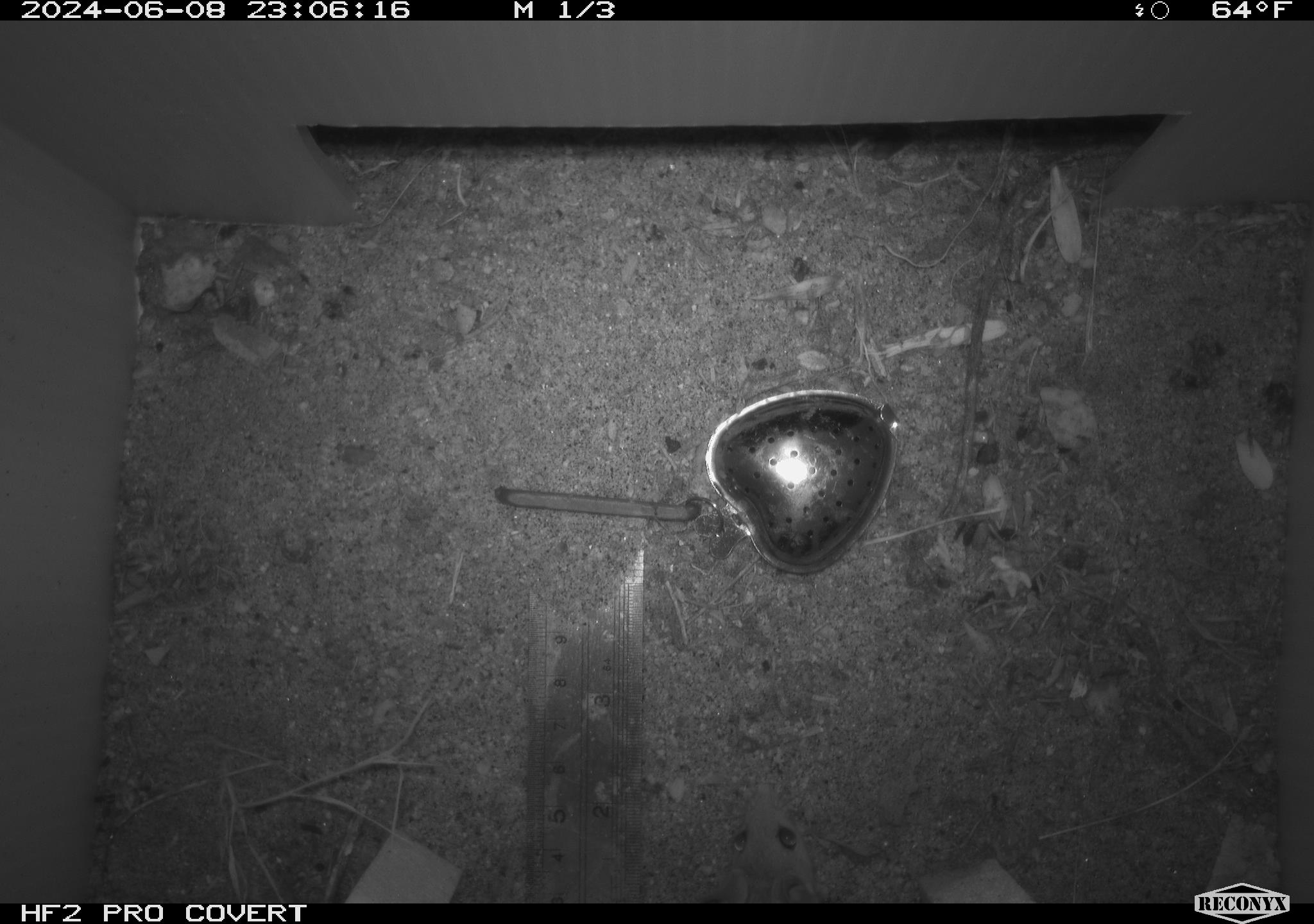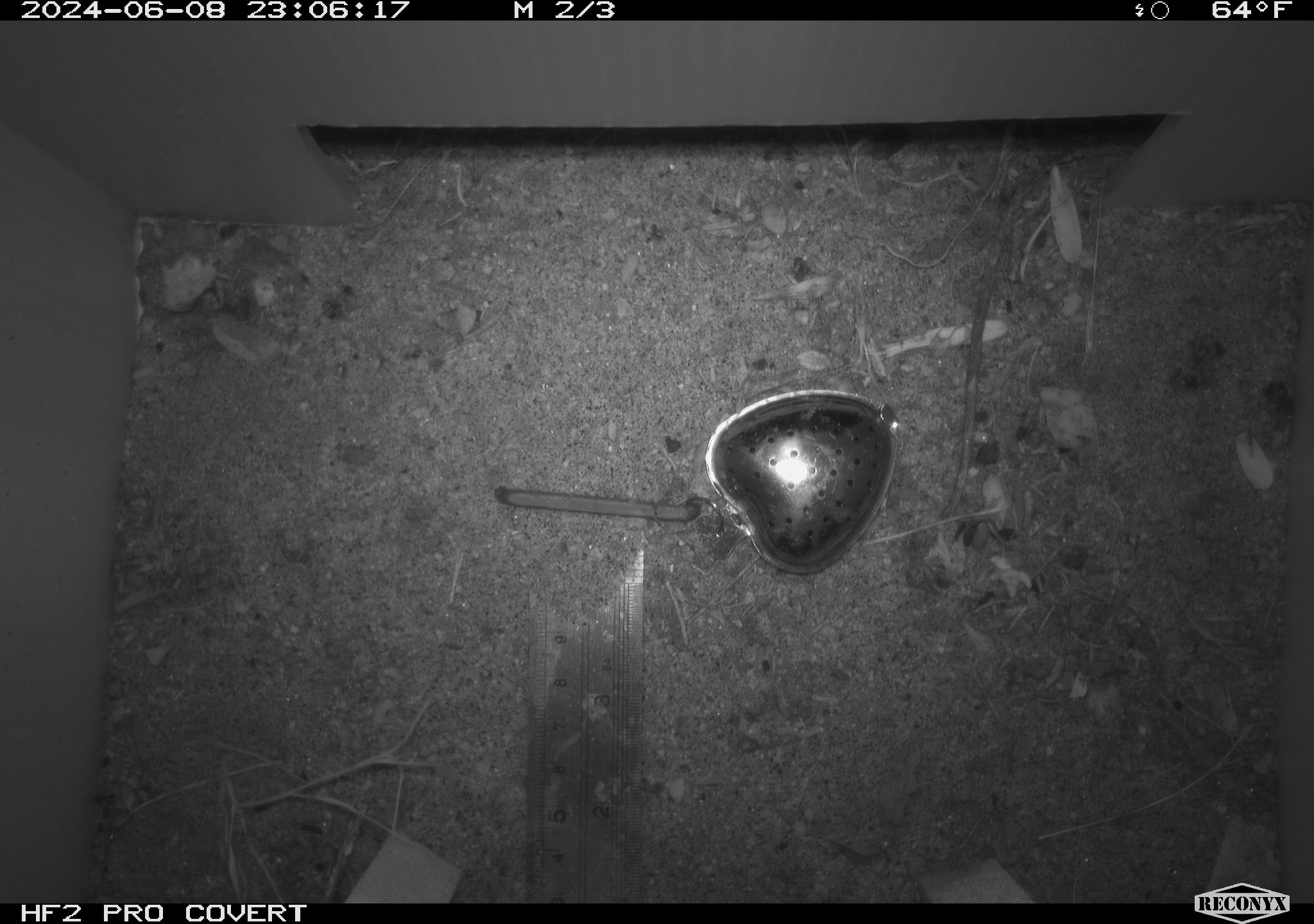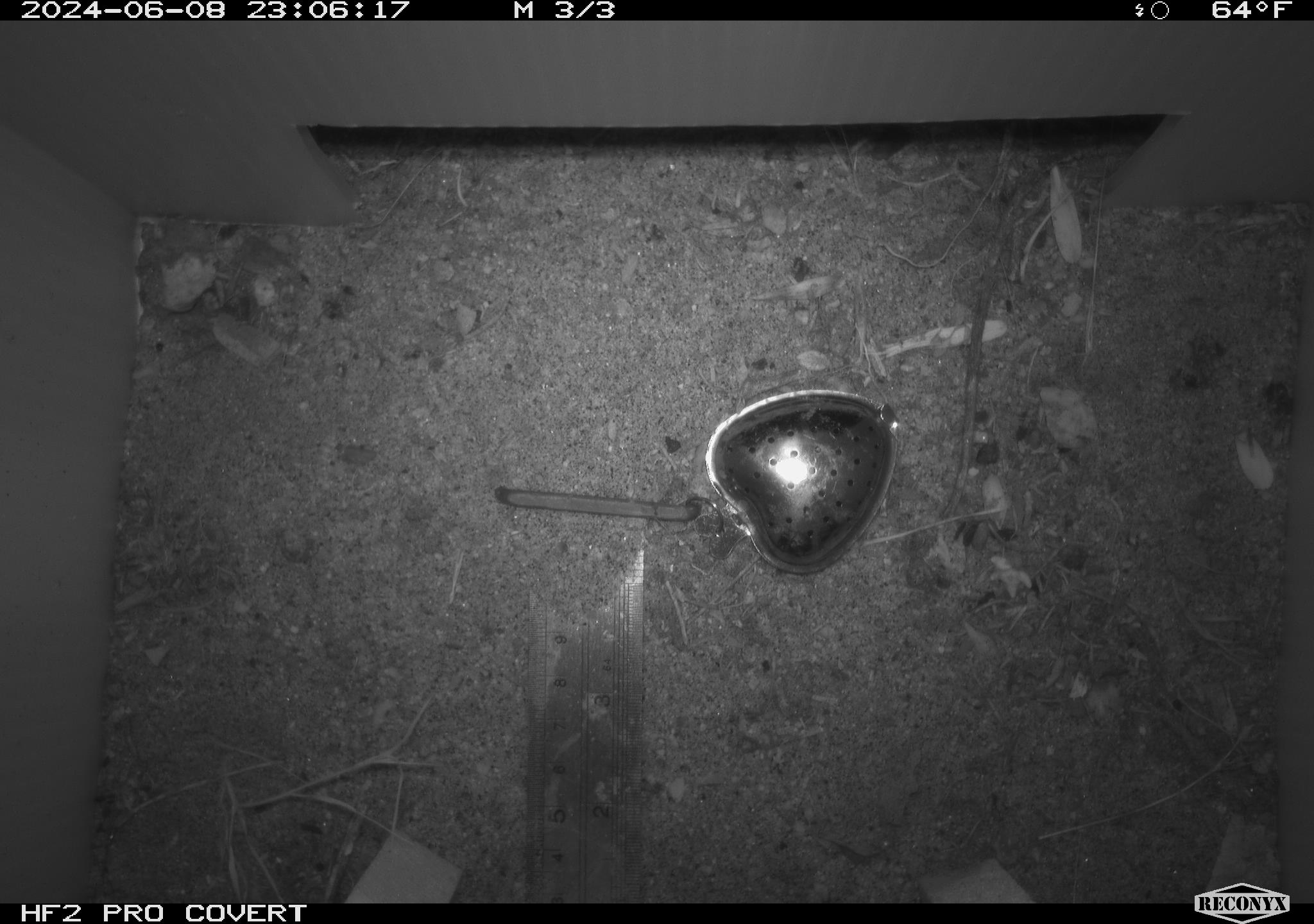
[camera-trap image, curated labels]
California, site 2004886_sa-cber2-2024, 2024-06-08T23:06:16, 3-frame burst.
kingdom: Animalia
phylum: Chordata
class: Mammalia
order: Rodentia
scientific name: Rodentia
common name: mouse species